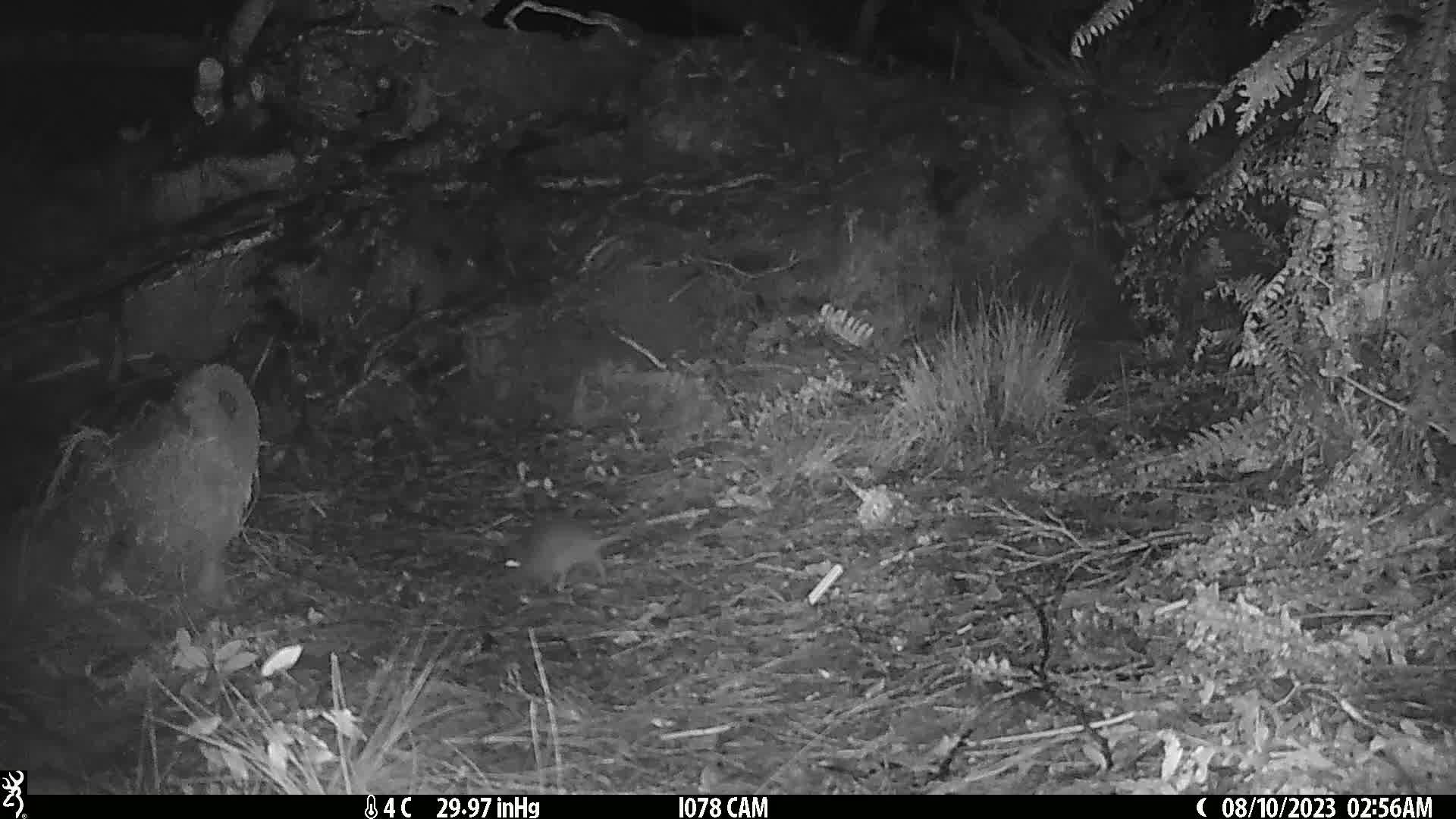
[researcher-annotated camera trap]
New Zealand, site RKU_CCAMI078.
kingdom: Animalia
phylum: Chordata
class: Mammalia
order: Rodentia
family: Muridae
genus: Rattus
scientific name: Rattus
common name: rat